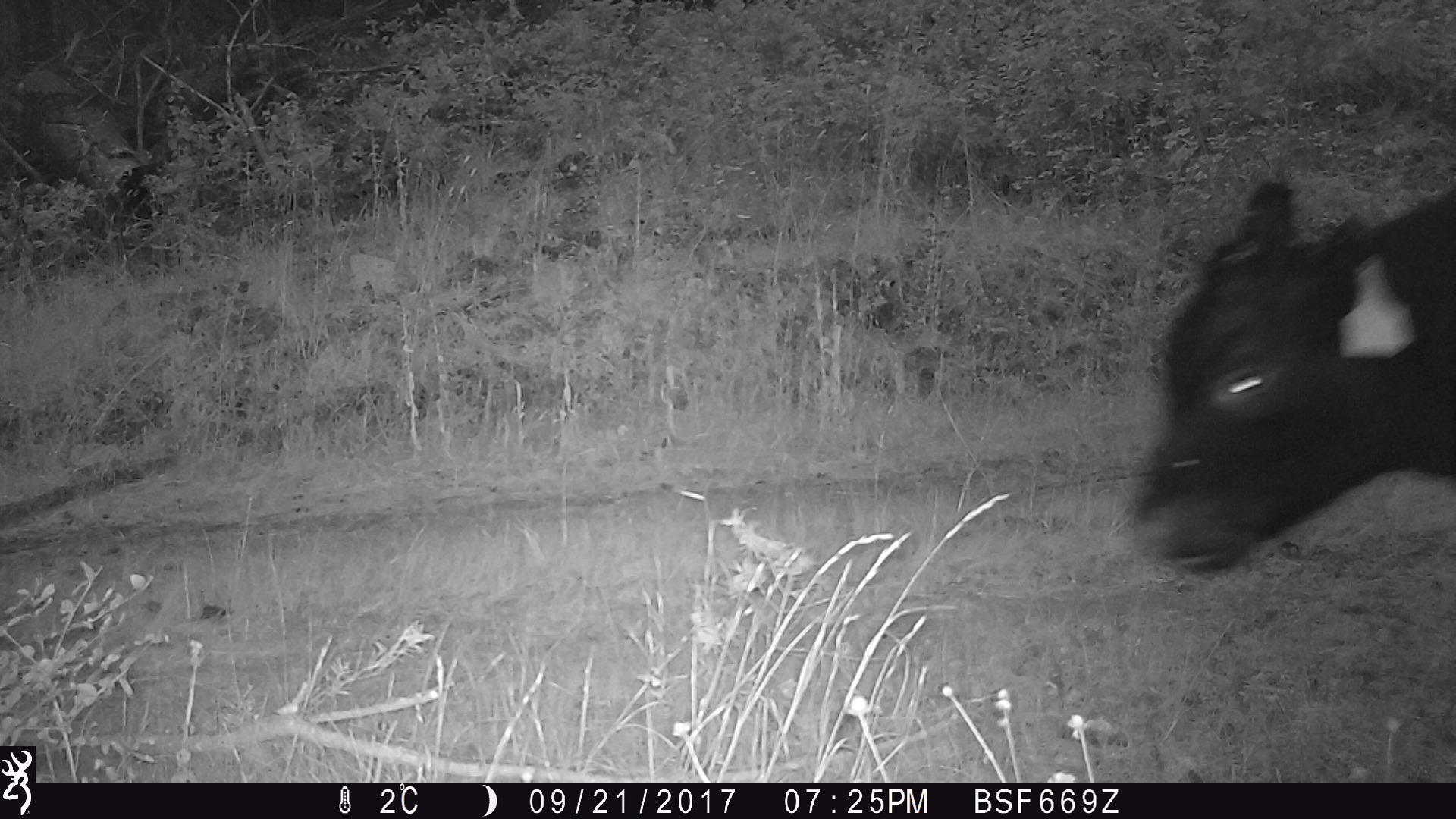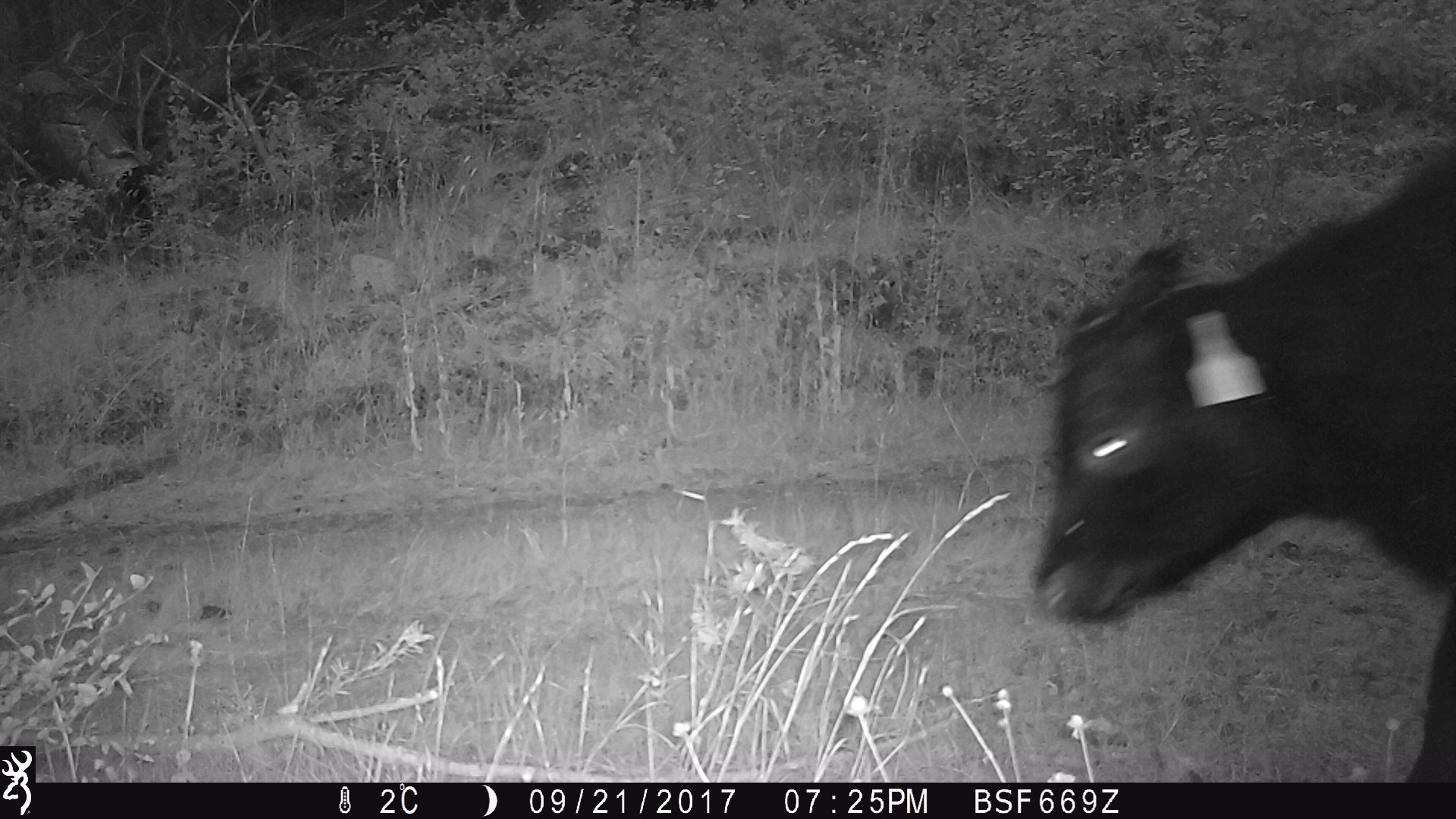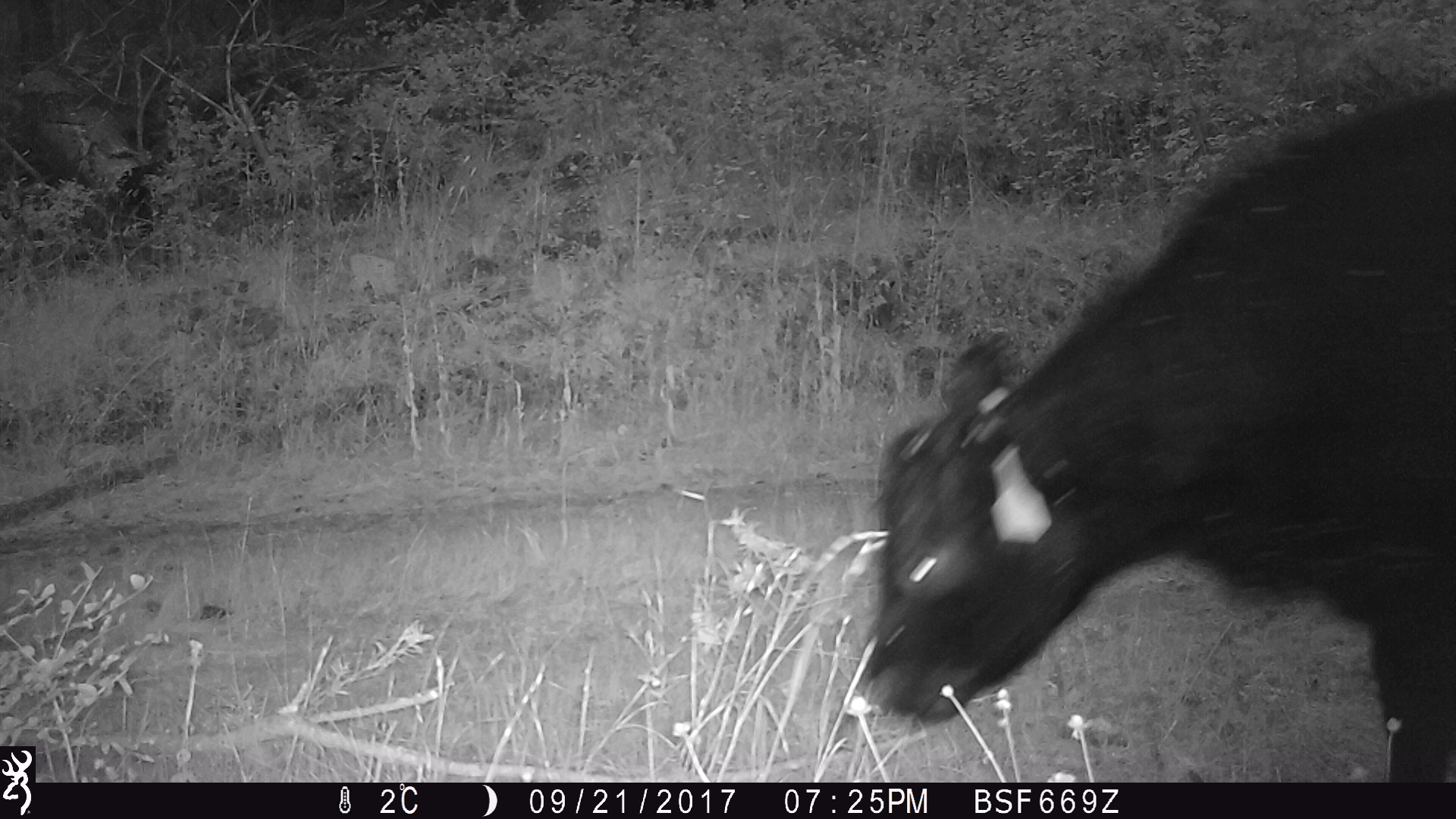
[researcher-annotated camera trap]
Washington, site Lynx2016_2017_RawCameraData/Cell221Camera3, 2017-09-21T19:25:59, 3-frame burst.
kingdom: Animalia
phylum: Chordata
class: Mammalia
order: Artiodactyla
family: Bovidae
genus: Bos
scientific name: Bos taurus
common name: domestic cattle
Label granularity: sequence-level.